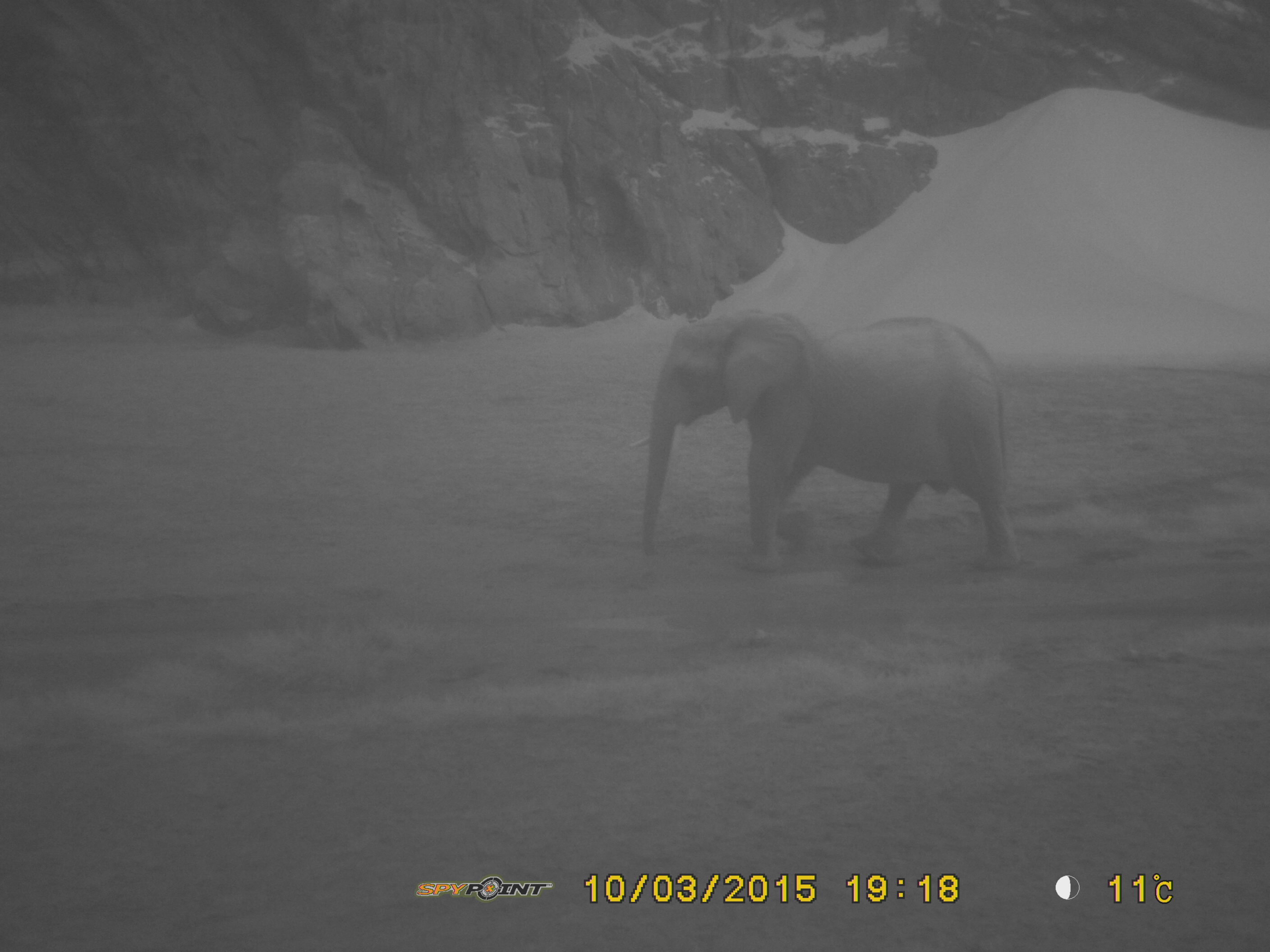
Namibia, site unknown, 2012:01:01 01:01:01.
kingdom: Animalia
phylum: Chordata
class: Mammalia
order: Proboscidea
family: Elephantidae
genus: Loxodonta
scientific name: Loxodonta africana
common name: african elephant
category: loxodanta africana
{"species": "loxodanta africana (african elephant) (Loxodonta africana)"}